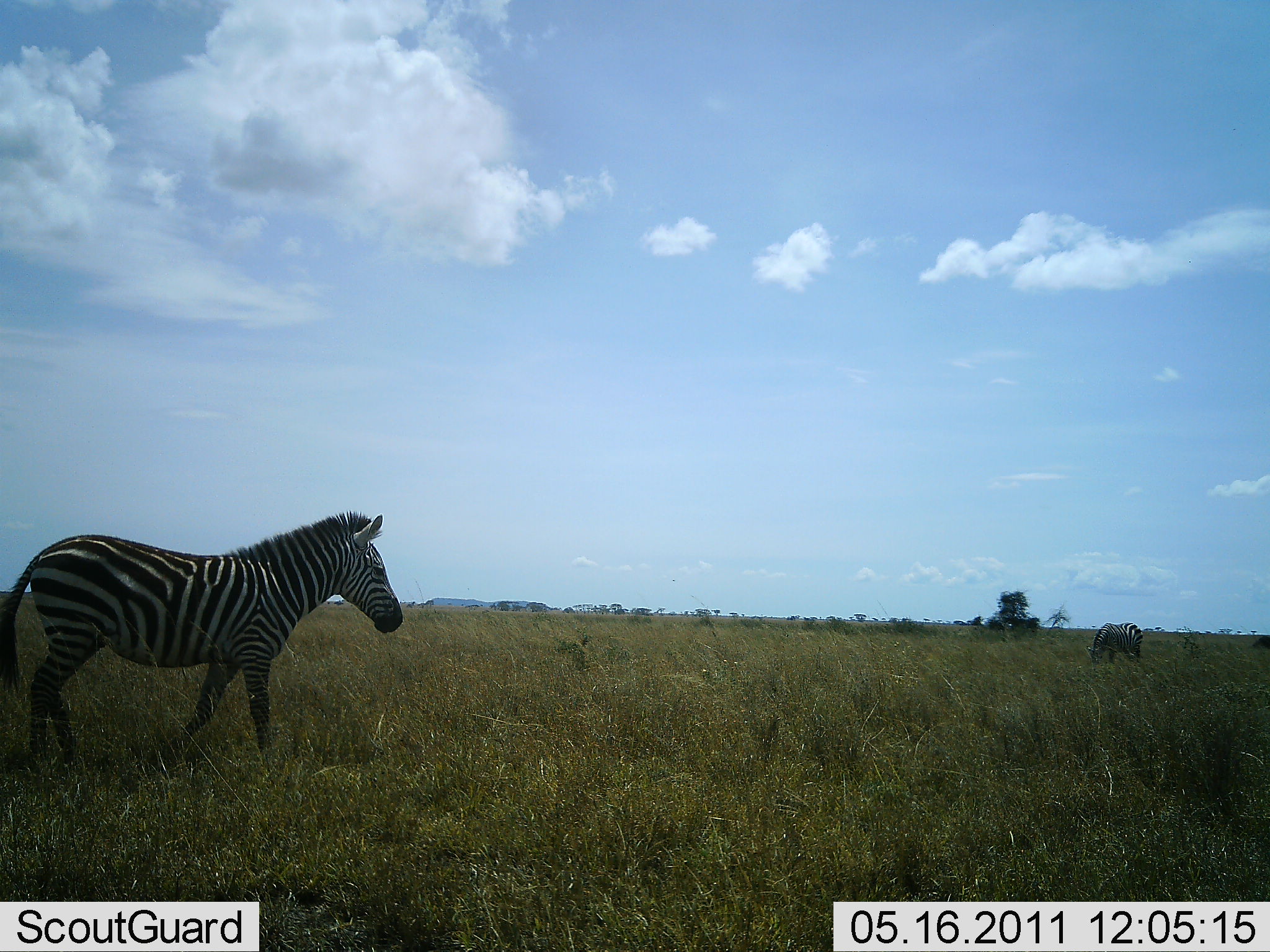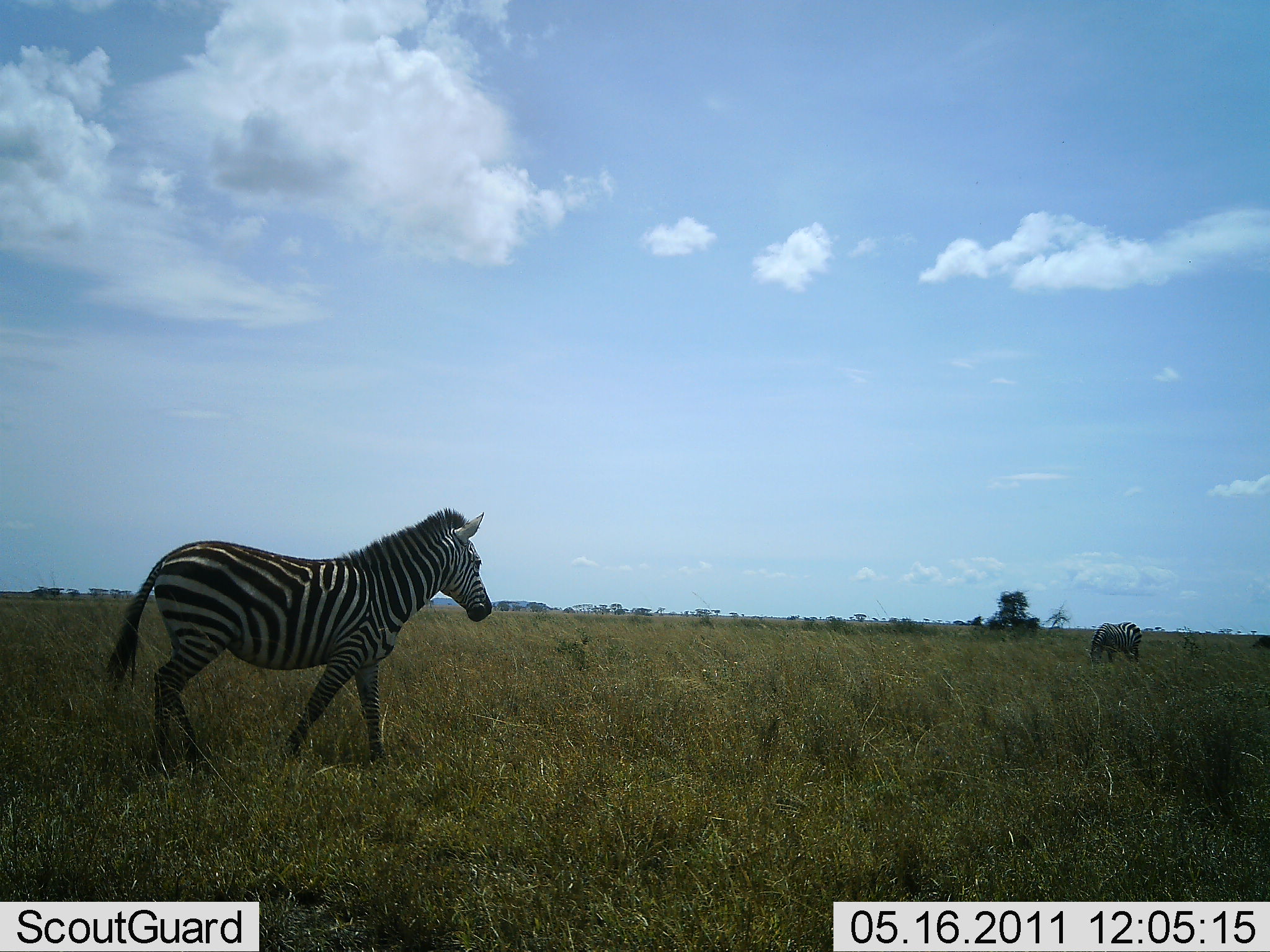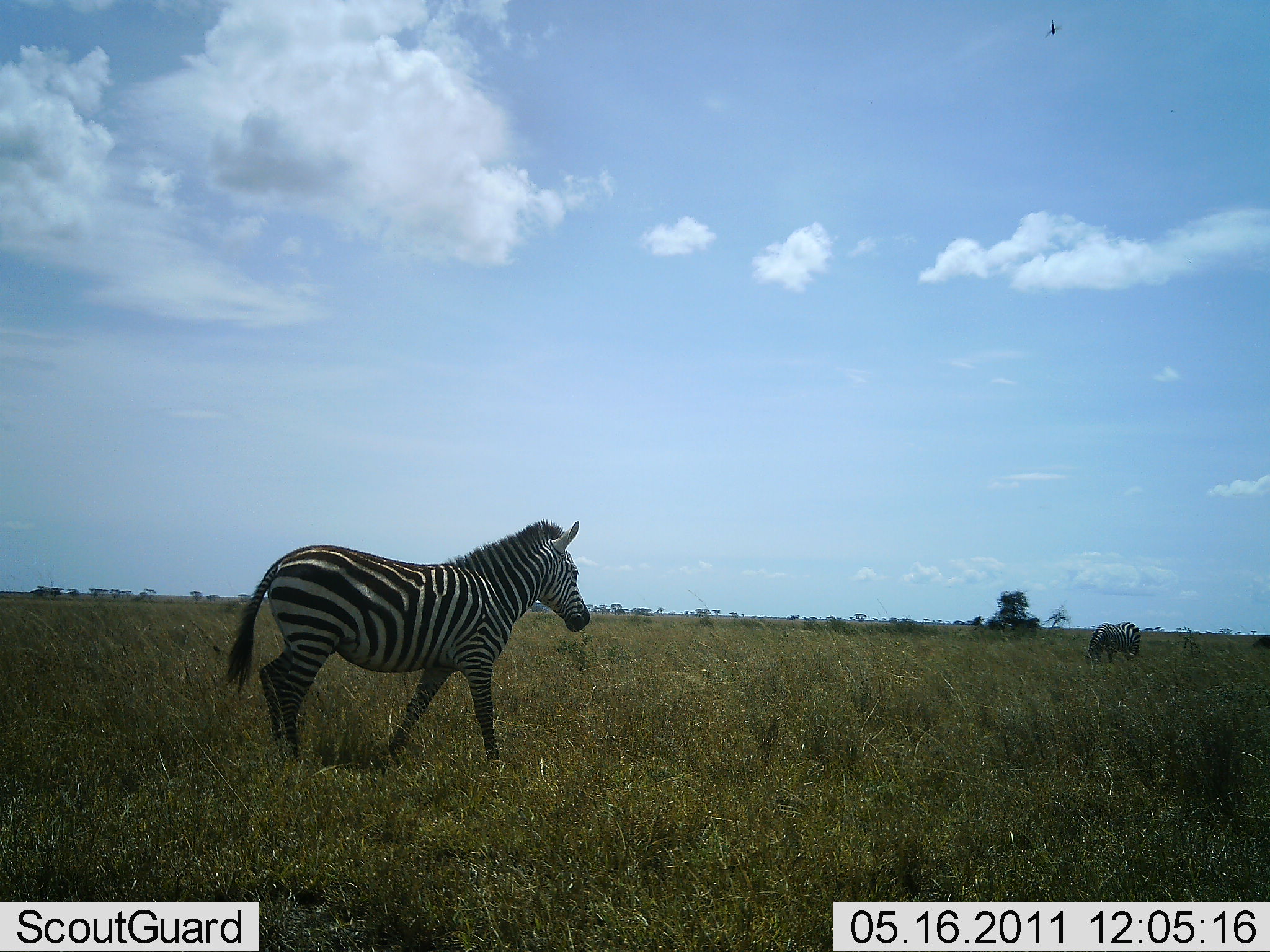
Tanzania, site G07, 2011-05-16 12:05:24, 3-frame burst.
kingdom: Animalia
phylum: Chordata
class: Mammalia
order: Perissodactyla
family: Equidae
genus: Equus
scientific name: Equus quagga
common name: plains zebra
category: zebra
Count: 2.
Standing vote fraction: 18%.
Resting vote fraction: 0%.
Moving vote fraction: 100%.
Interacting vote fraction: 0%.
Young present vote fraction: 0%.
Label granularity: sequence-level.